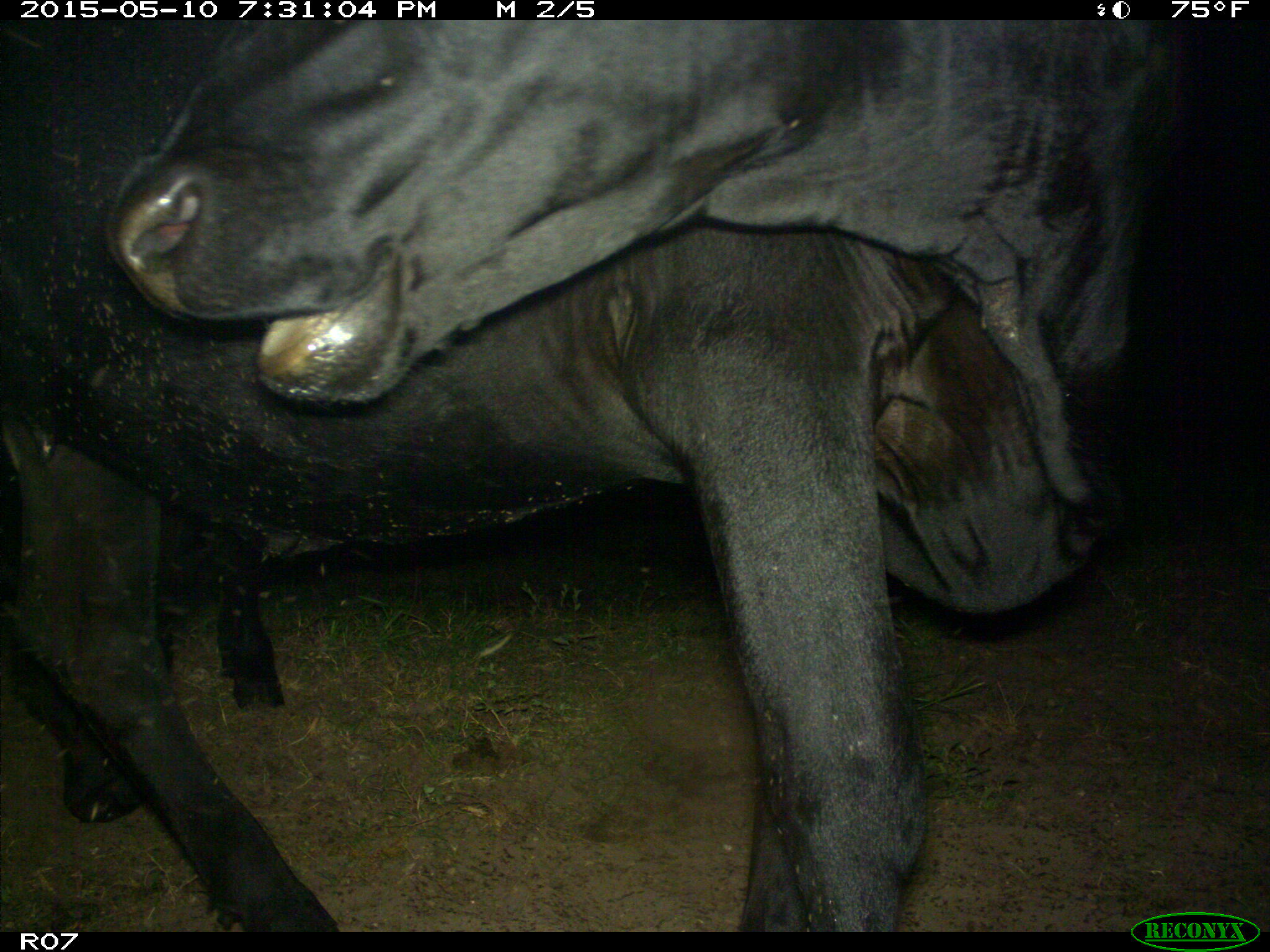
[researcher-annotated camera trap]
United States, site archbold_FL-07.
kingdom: Animalia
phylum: Chordata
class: Mammalia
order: Artiodactyla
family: Bovidae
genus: Bos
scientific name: Bos taurus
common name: domestic cow